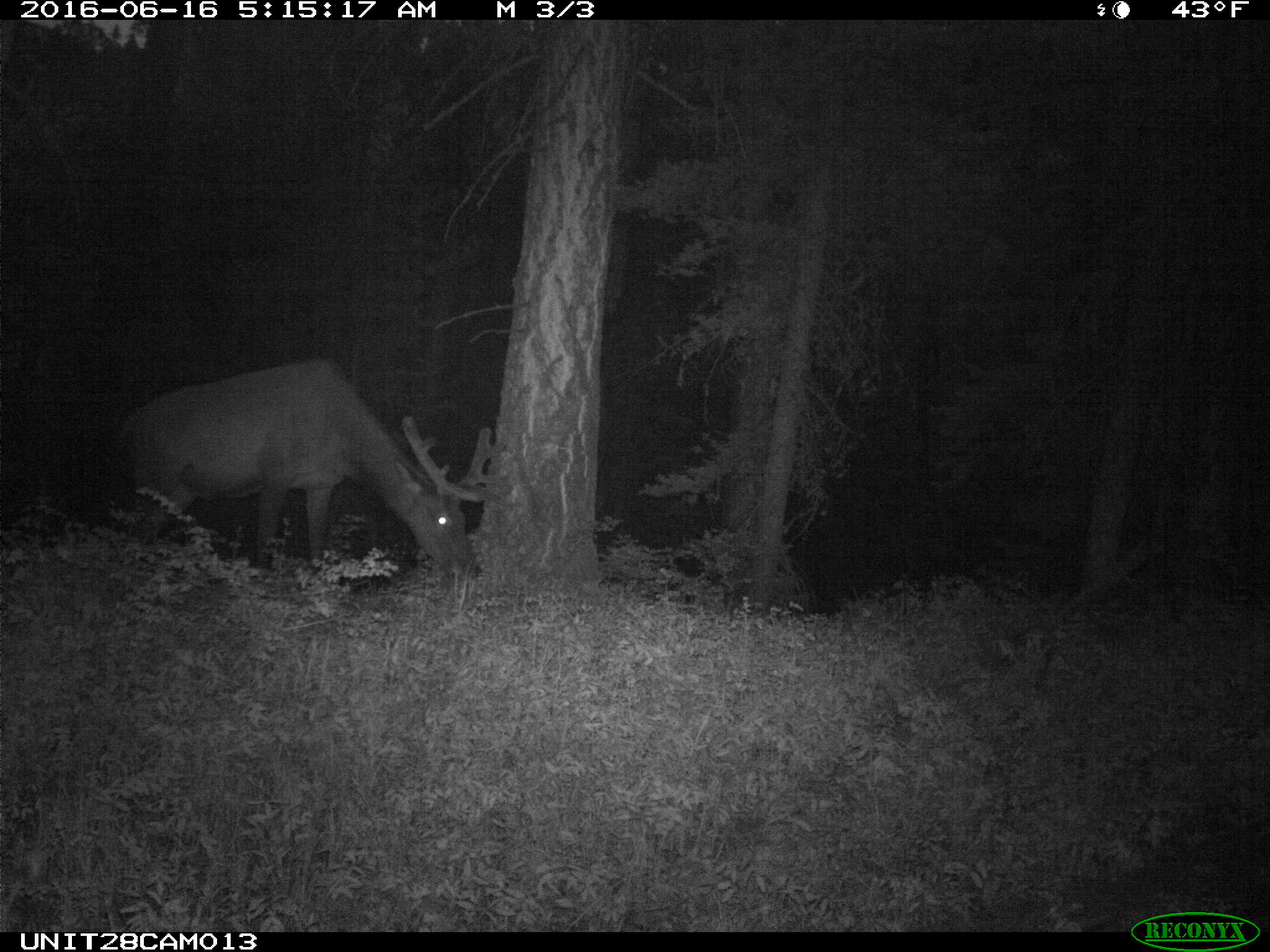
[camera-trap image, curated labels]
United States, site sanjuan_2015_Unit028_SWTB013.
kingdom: Animalia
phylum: Chordata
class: Mammalia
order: Artiodactyla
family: Cervidae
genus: Cervus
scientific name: Cervus elaphus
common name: red deer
Cervus elaphus (red deer).